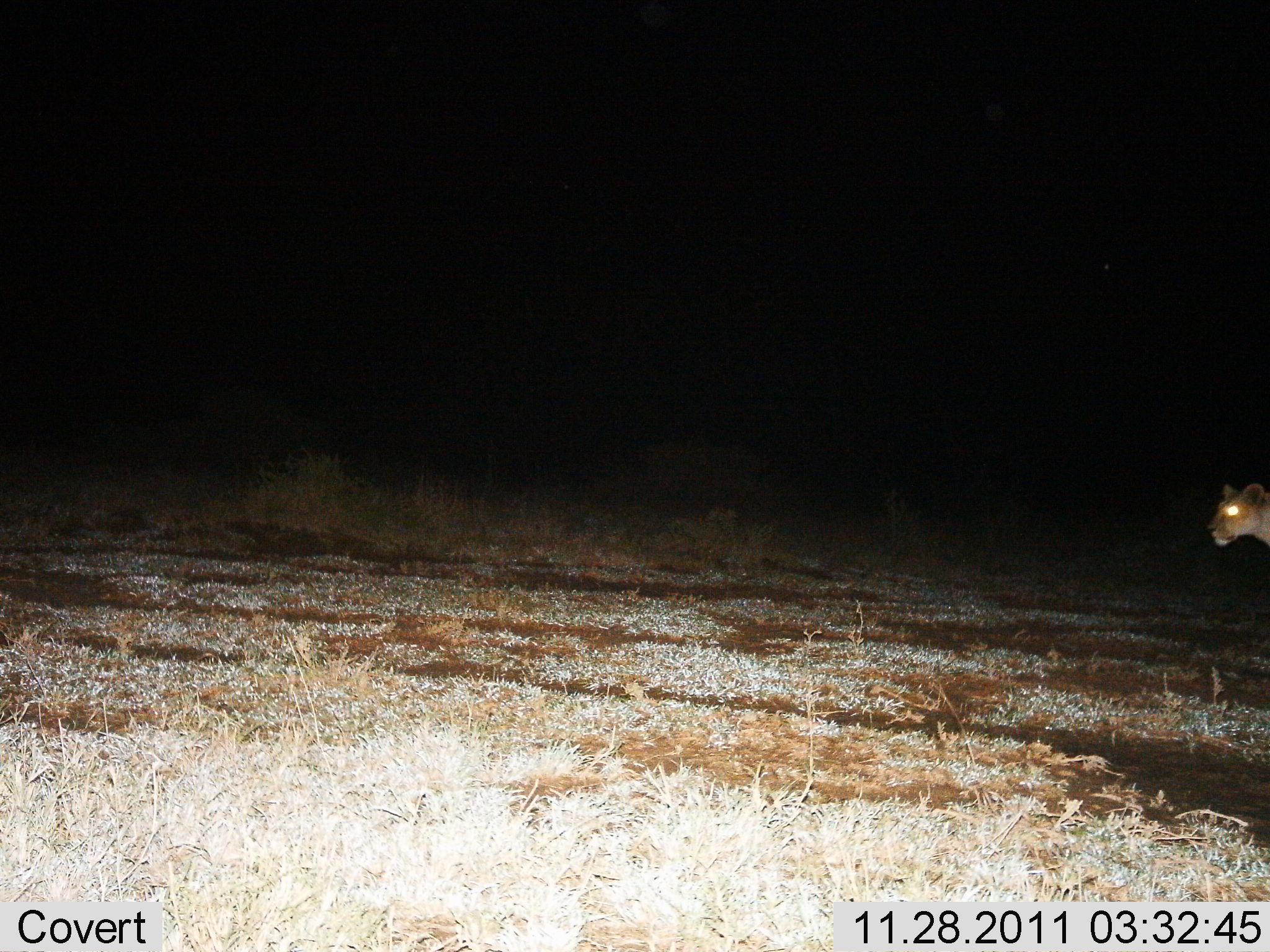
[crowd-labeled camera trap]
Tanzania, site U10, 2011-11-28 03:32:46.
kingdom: Animalia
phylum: Chordata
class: Mammalia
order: Carnivora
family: Felidae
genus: Panthera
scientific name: Panthera leo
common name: lion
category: lionfemale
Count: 1.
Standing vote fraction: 40%.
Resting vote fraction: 0%.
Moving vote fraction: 60%.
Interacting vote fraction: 0%.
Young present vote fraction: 0%.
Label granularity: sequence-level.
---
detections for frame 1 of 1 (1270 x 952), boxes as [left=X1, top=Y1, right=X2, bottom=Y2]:
animal: [left=1204, top=482, right=1270, bottom=552]